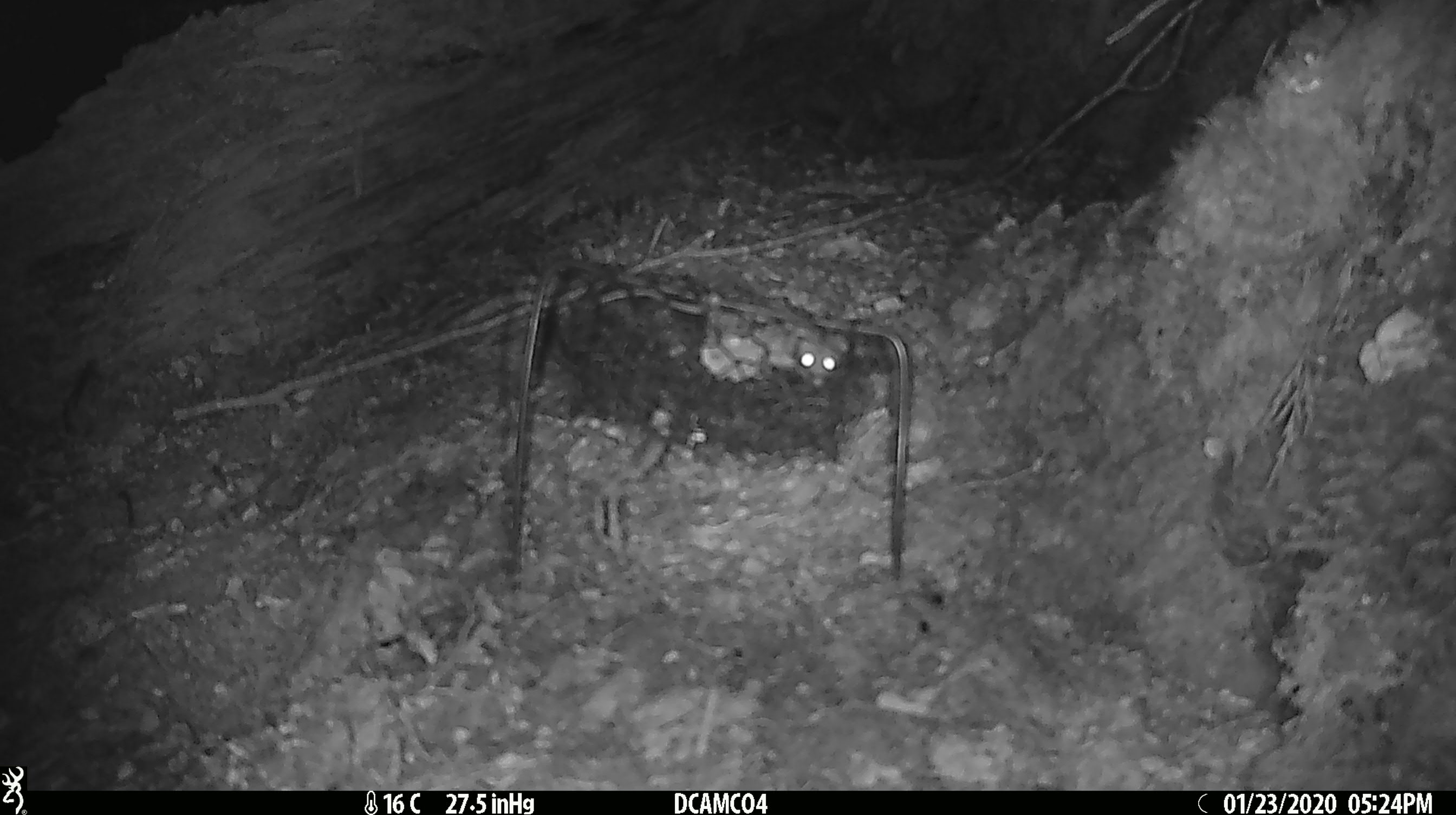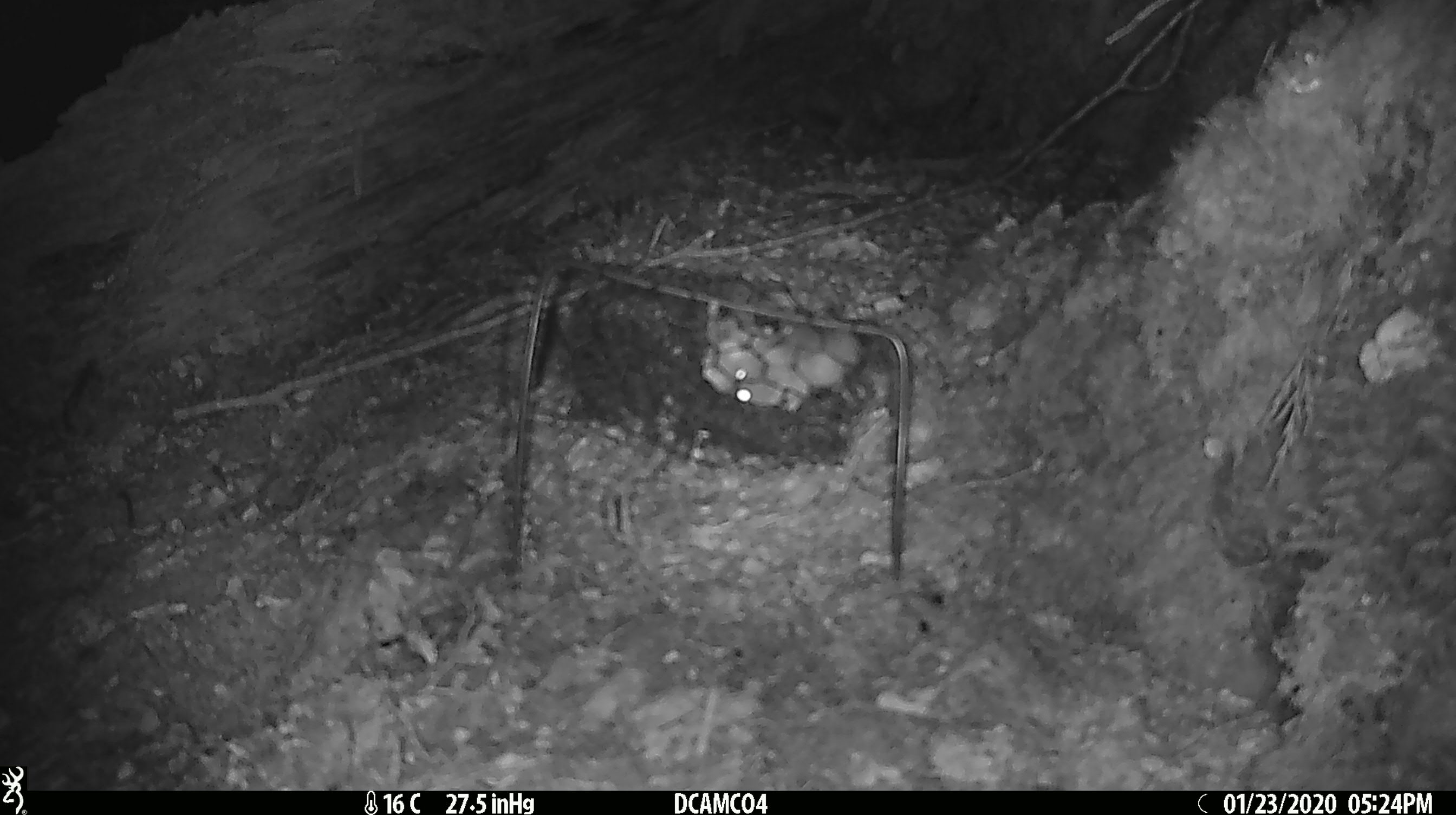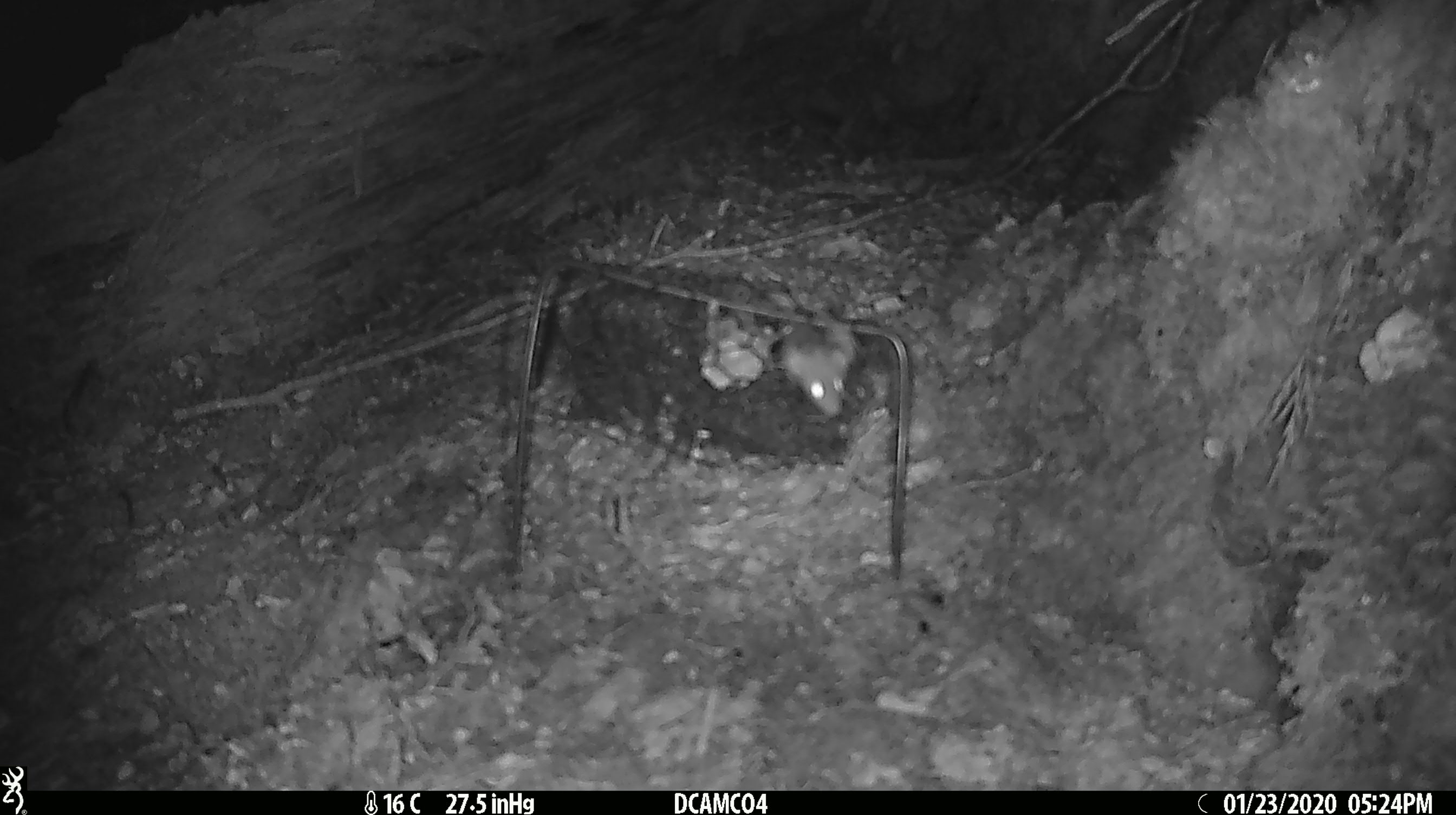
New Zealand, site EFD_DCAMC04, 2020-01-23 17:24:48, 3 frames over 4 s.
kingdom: Animalia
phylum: Chordata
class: Mammalia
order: Rodentia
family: Muridae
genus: Mus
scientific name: Mus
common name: mouse